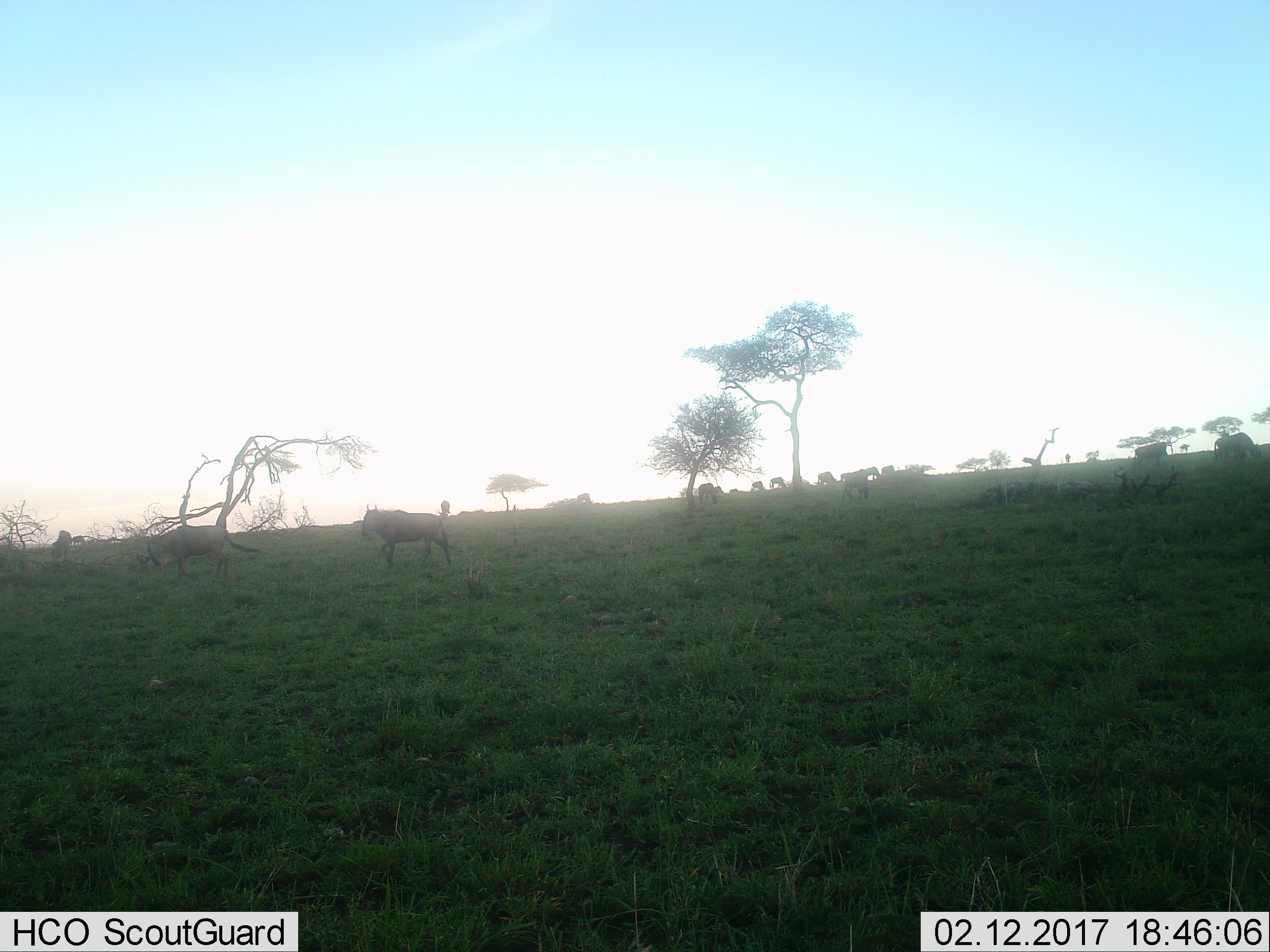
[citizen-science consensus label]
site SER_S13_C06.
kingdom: Animalia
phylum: Chordata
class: Mammalia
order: Artiodactyla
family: Bovidae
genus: Connochaetes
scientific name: Connochaetes taurinus taurinus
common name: blue wildebeest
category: wildebeestblue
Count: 11-50.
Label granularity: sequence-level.